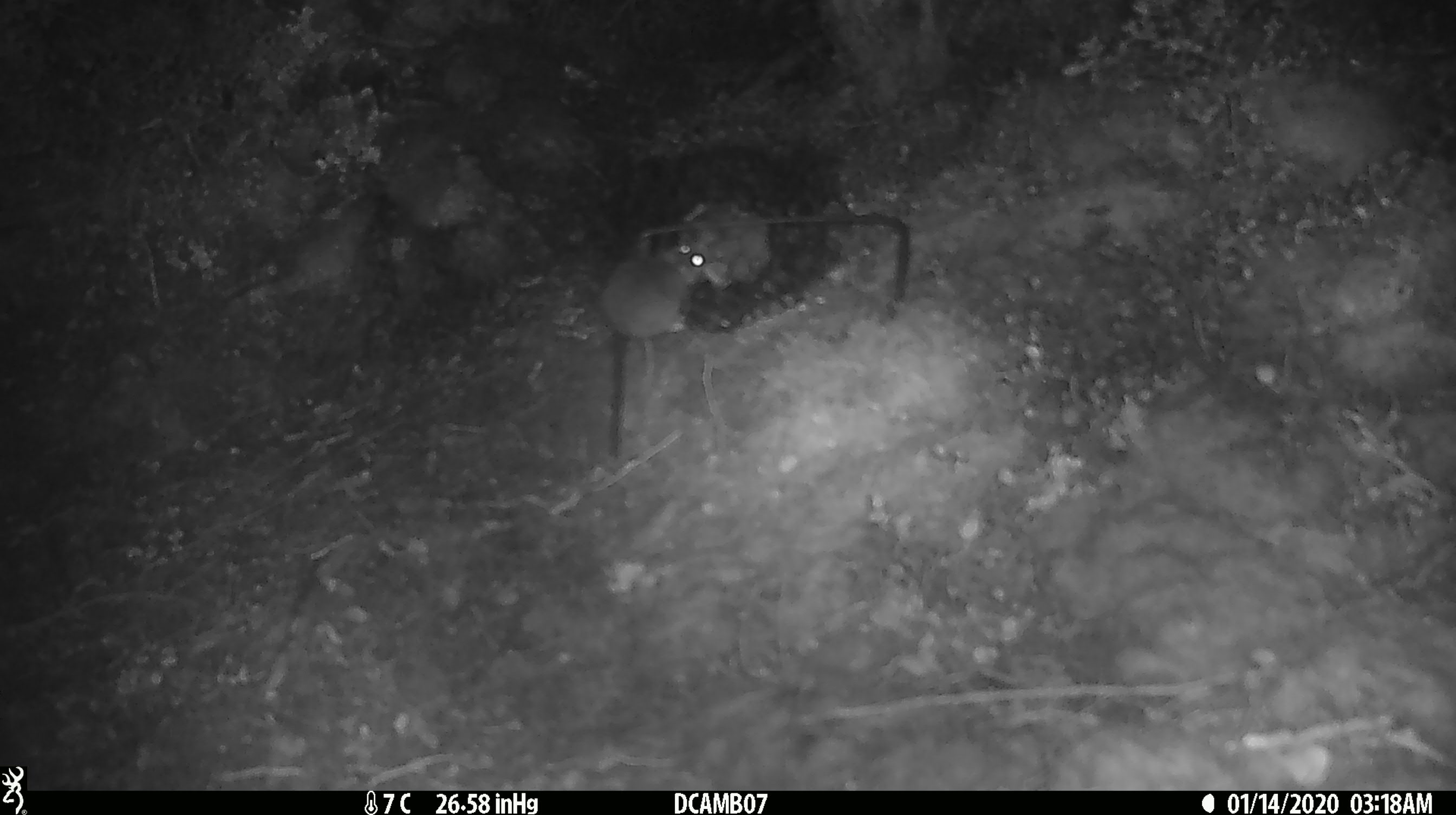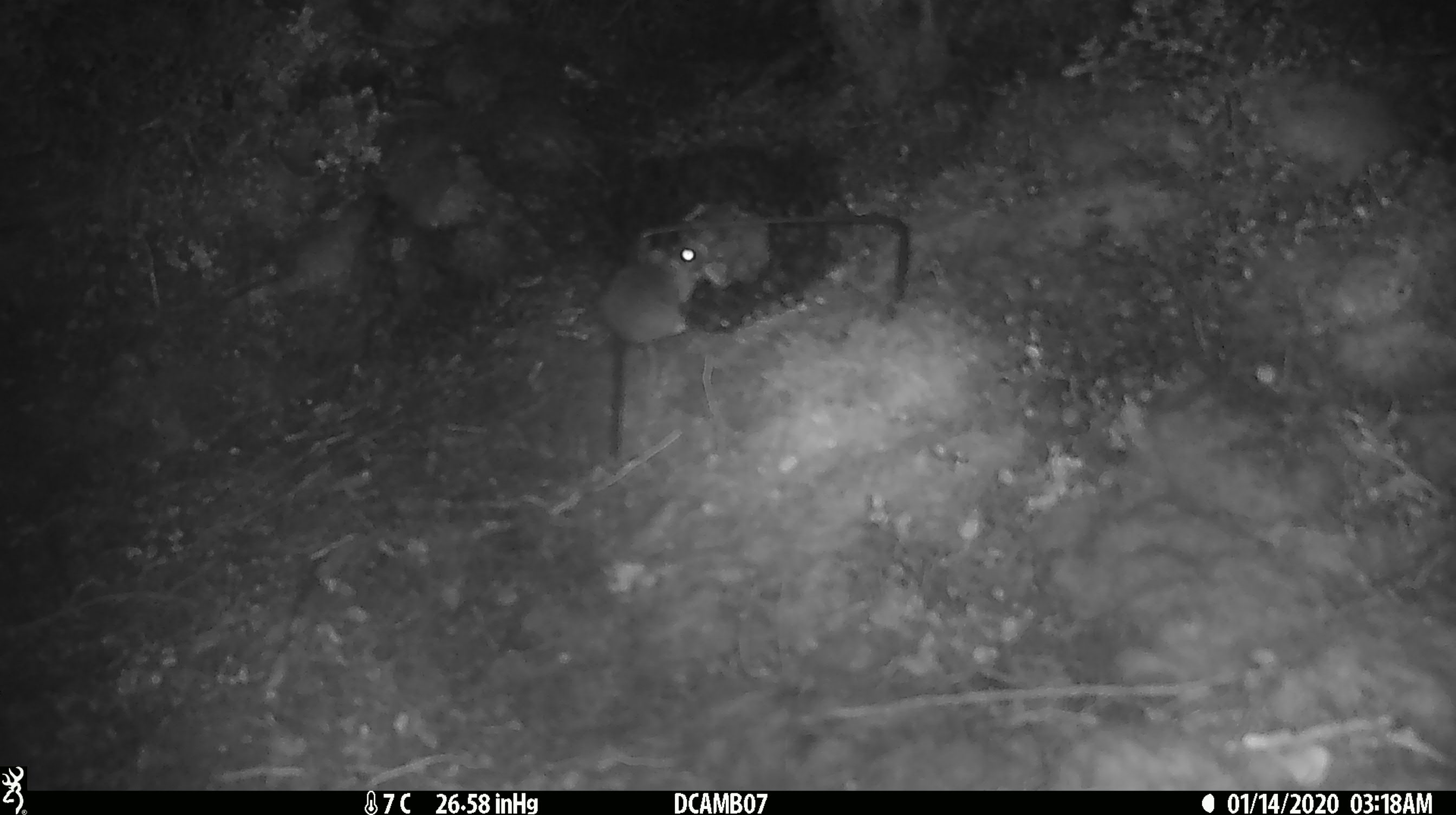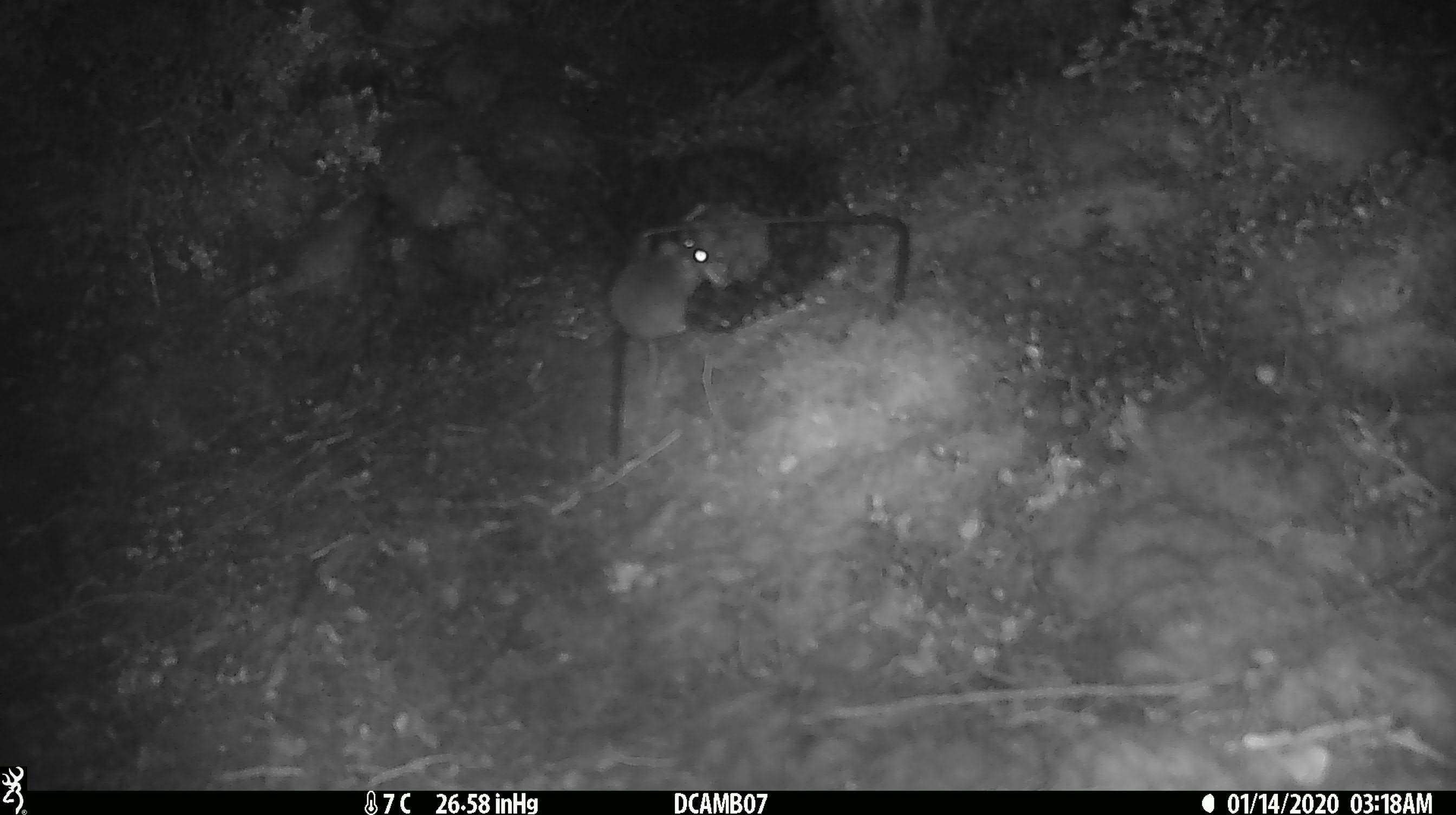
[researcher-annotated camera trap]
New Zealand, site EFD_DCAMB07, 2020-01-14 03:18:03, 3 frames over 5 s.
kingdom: Animalia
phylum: Chordata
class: Mammalia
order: Rodentia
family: Muridae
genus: Mus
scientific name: Mus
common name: mouse